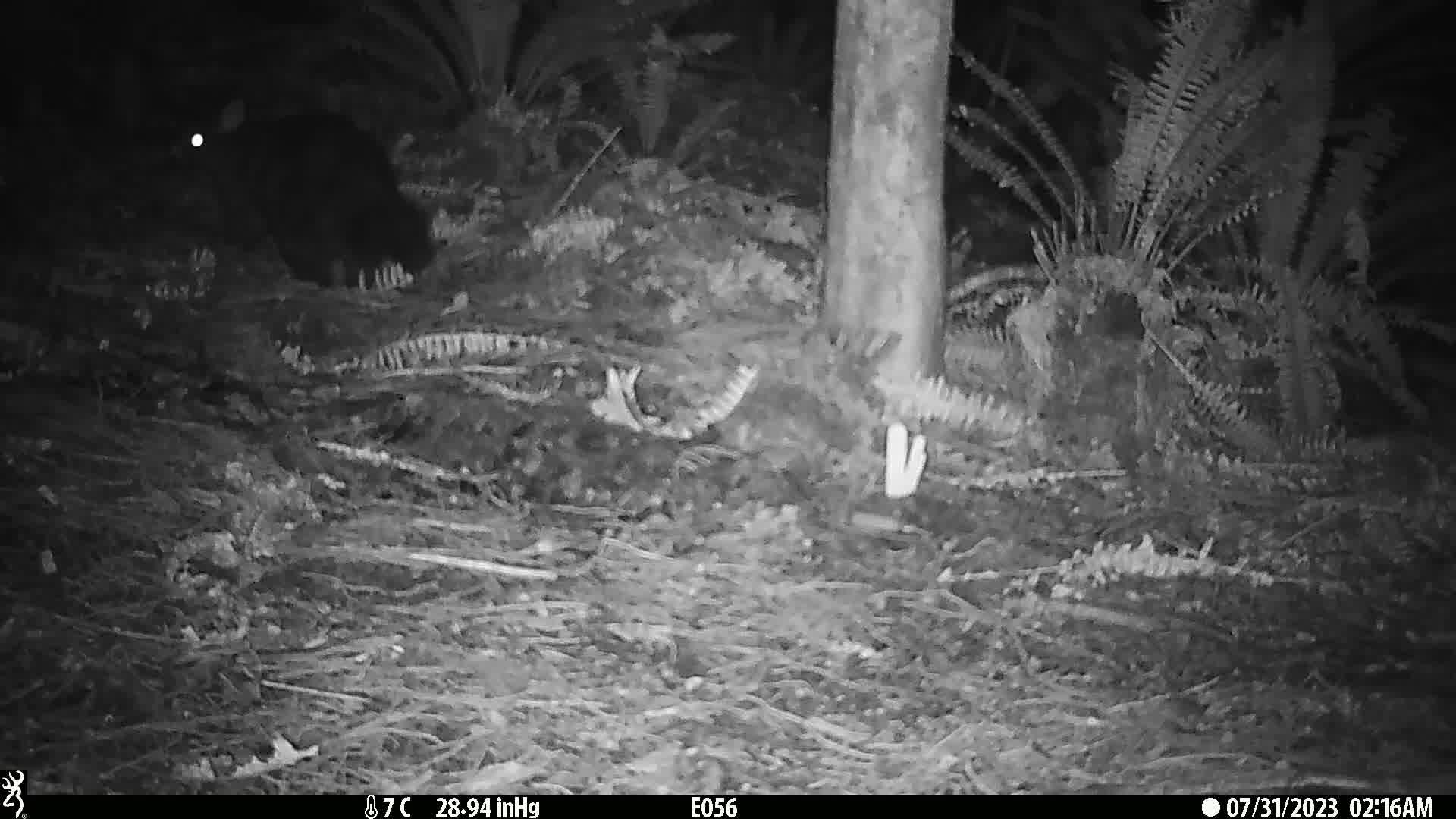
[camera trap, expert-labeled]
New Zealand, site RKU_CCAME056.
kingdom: Animalia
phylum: Chordata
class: Mammalia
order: Diprotodontia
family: Phalangeridae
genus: Trichosurus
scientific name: Trichosurus vulpecula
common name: common brushtail possum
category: possum